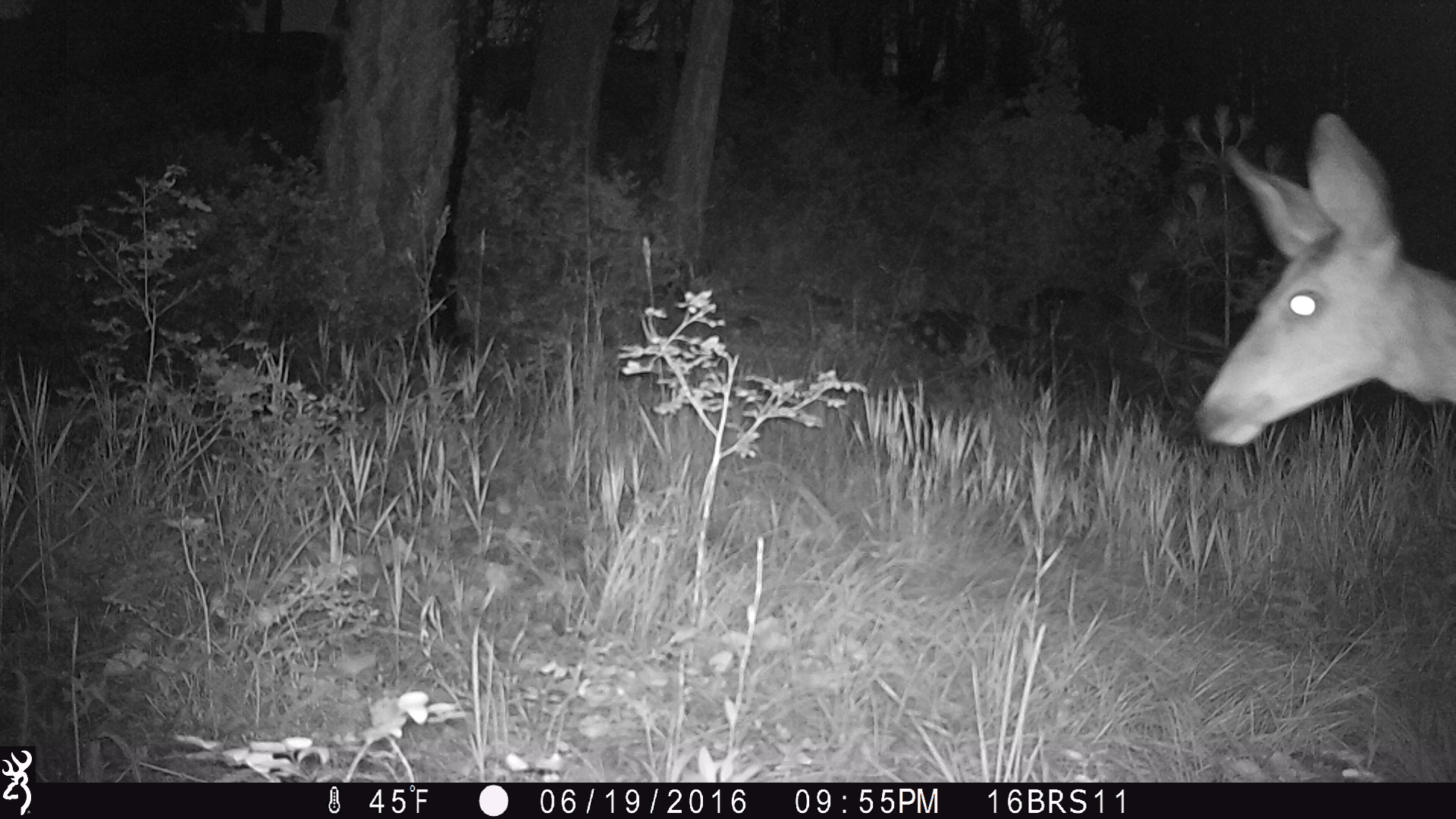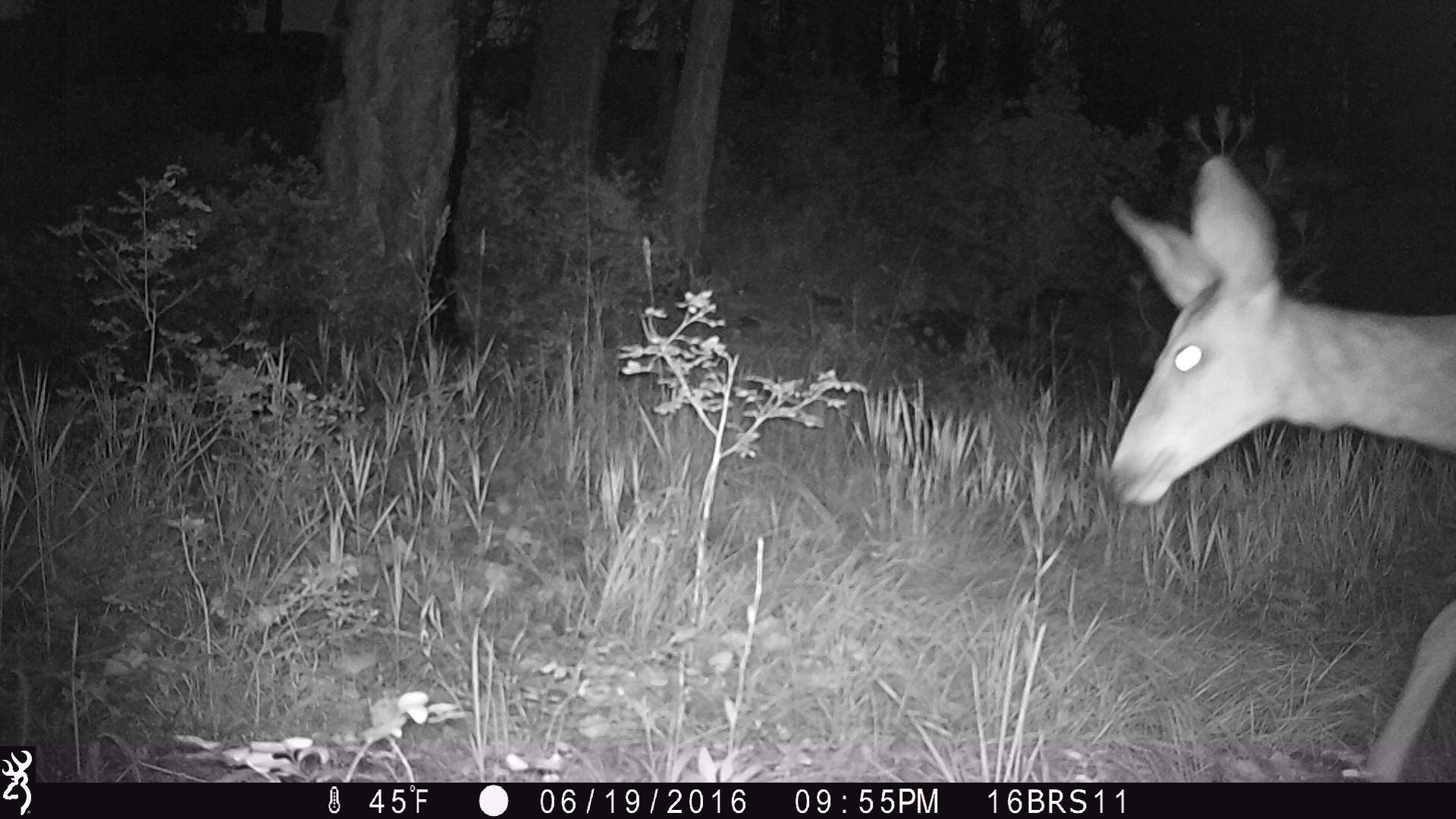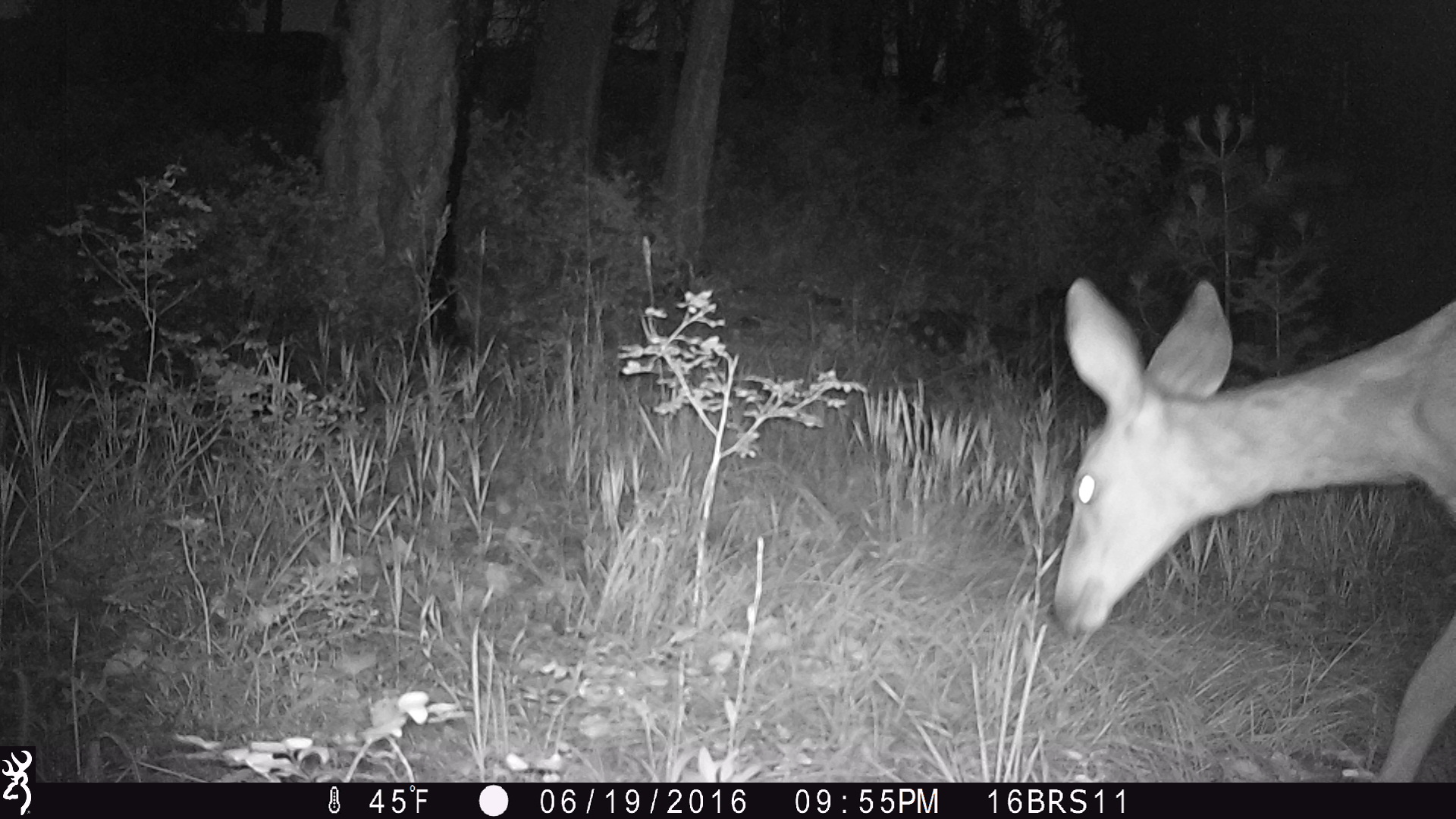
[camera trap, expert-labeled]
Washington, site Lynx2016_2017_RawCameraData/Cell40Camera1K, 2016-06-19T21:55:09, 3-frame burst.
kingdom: Animalia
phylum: Chordata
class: Mammalia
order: Artiodactyla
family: Cervidae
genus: Odocoileus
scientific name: Odocoileus hemionus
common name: mule deer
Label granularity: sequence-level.